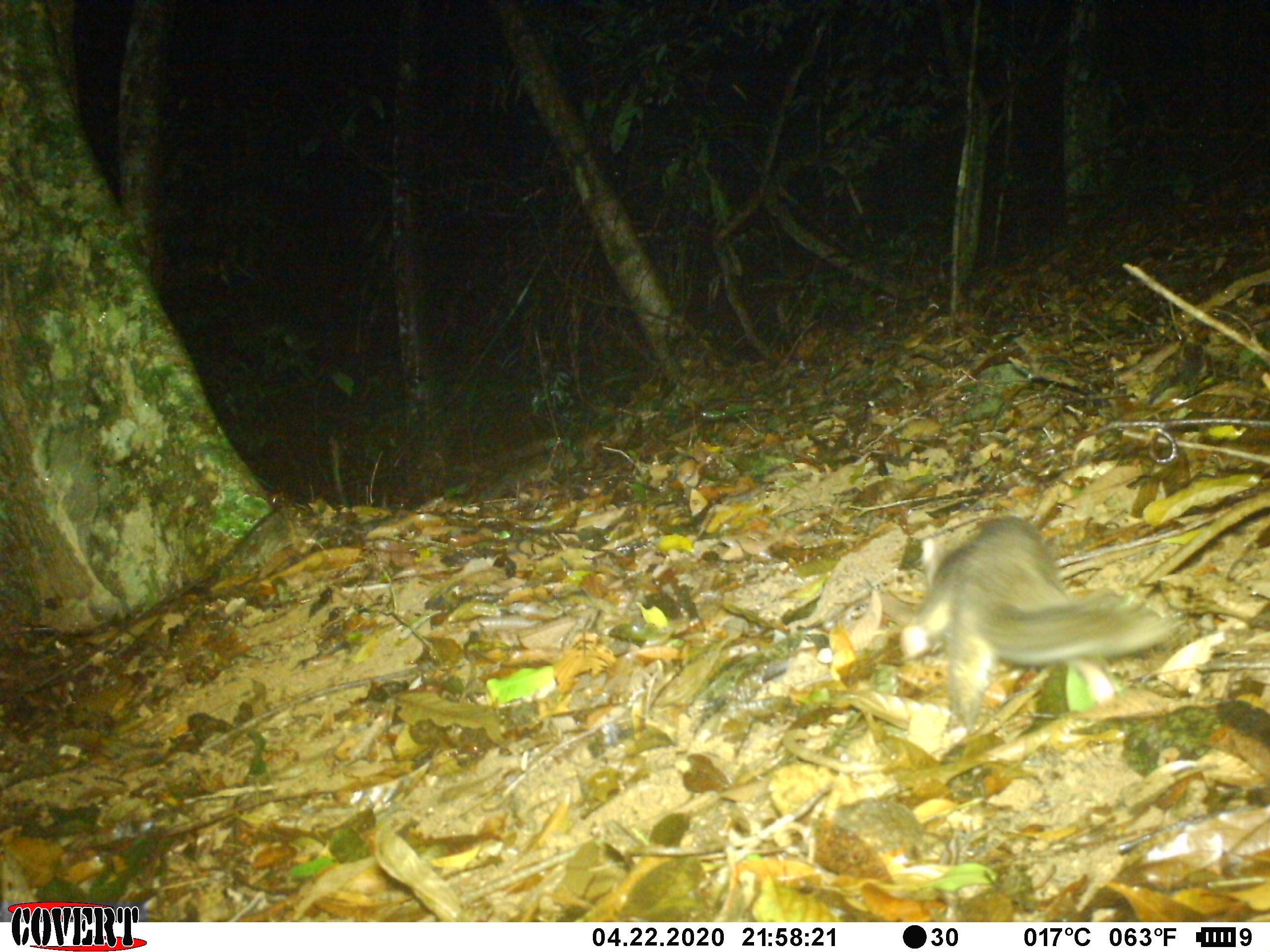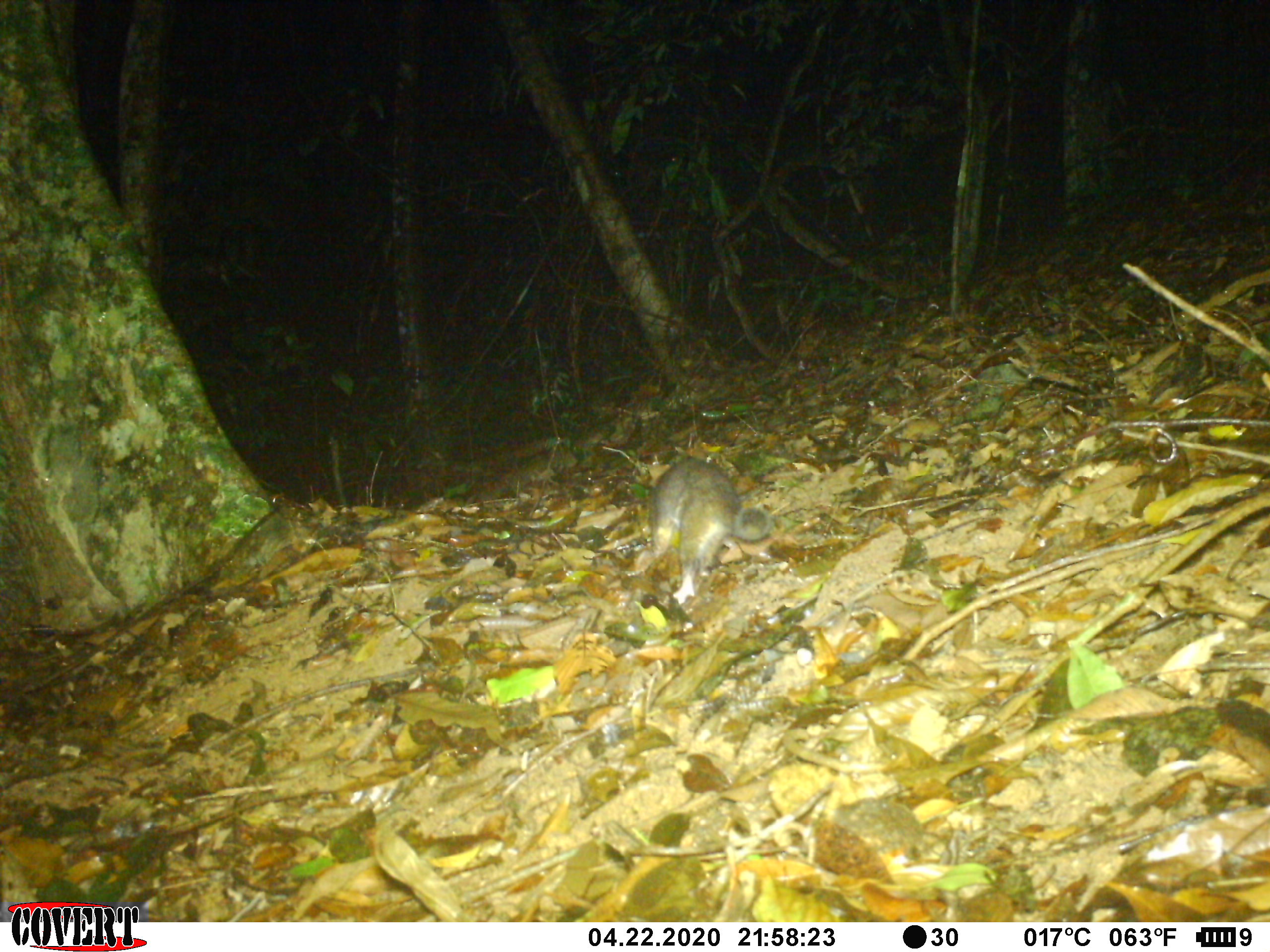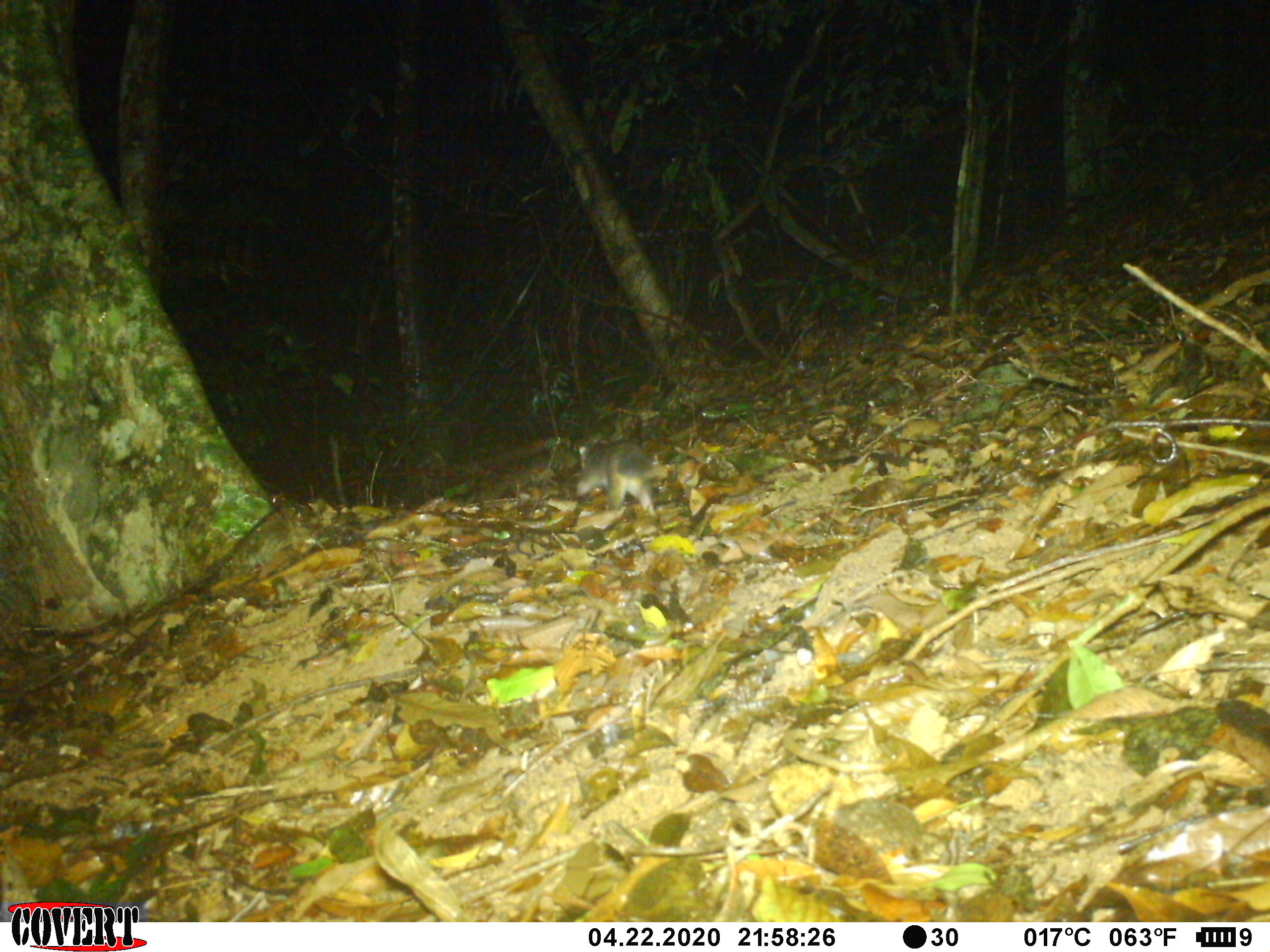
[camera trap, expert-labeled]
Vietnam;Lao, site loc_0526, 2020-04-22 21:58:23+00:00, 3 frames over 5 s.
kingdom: Animalia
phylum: Chordata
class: Mammalia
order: Carnivora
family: Mustelidae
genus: Melogale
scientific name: Melogale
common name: ferret badger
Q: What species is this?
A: Ferret badger (Melogale).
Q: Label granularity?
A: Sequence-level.